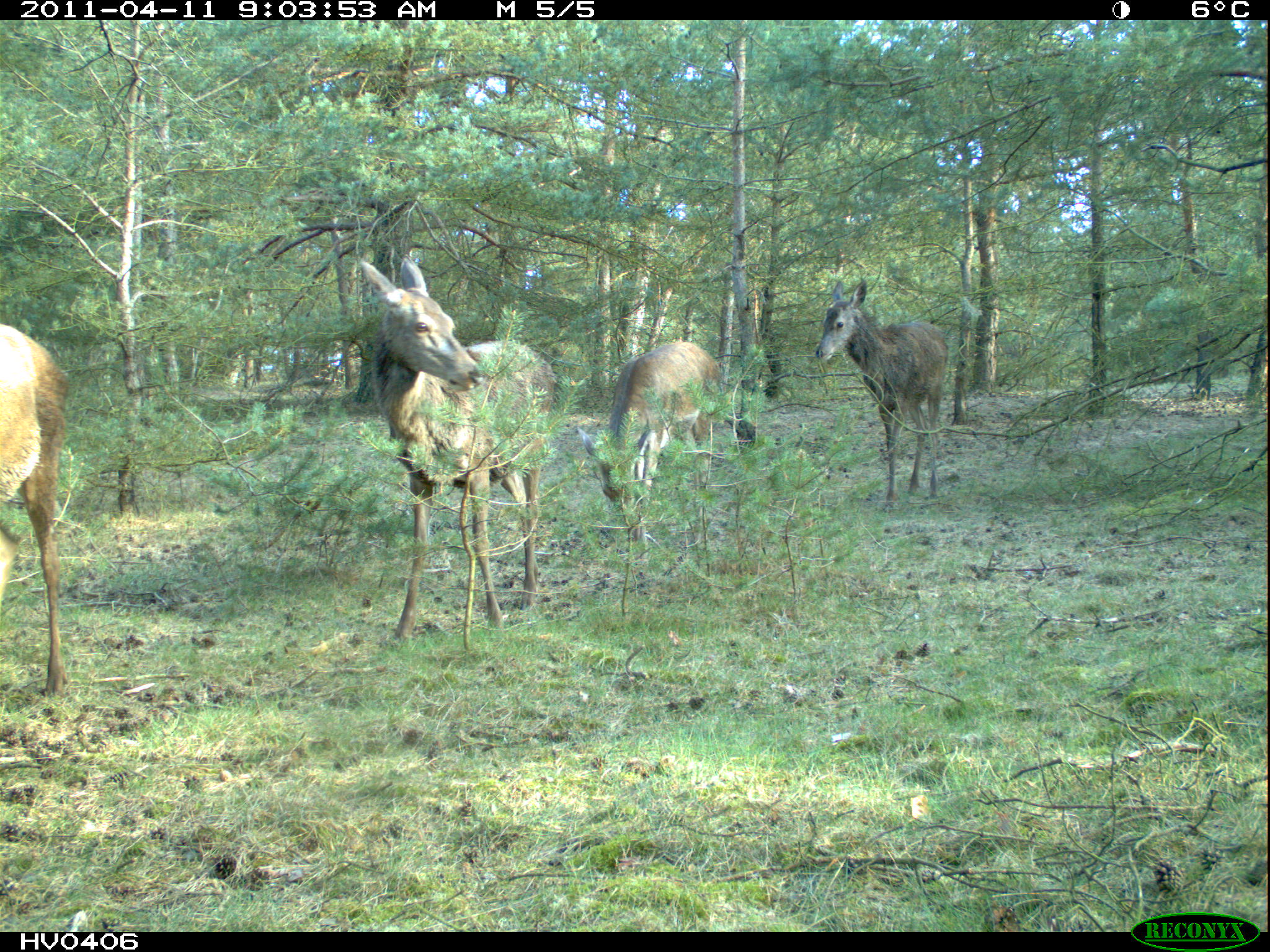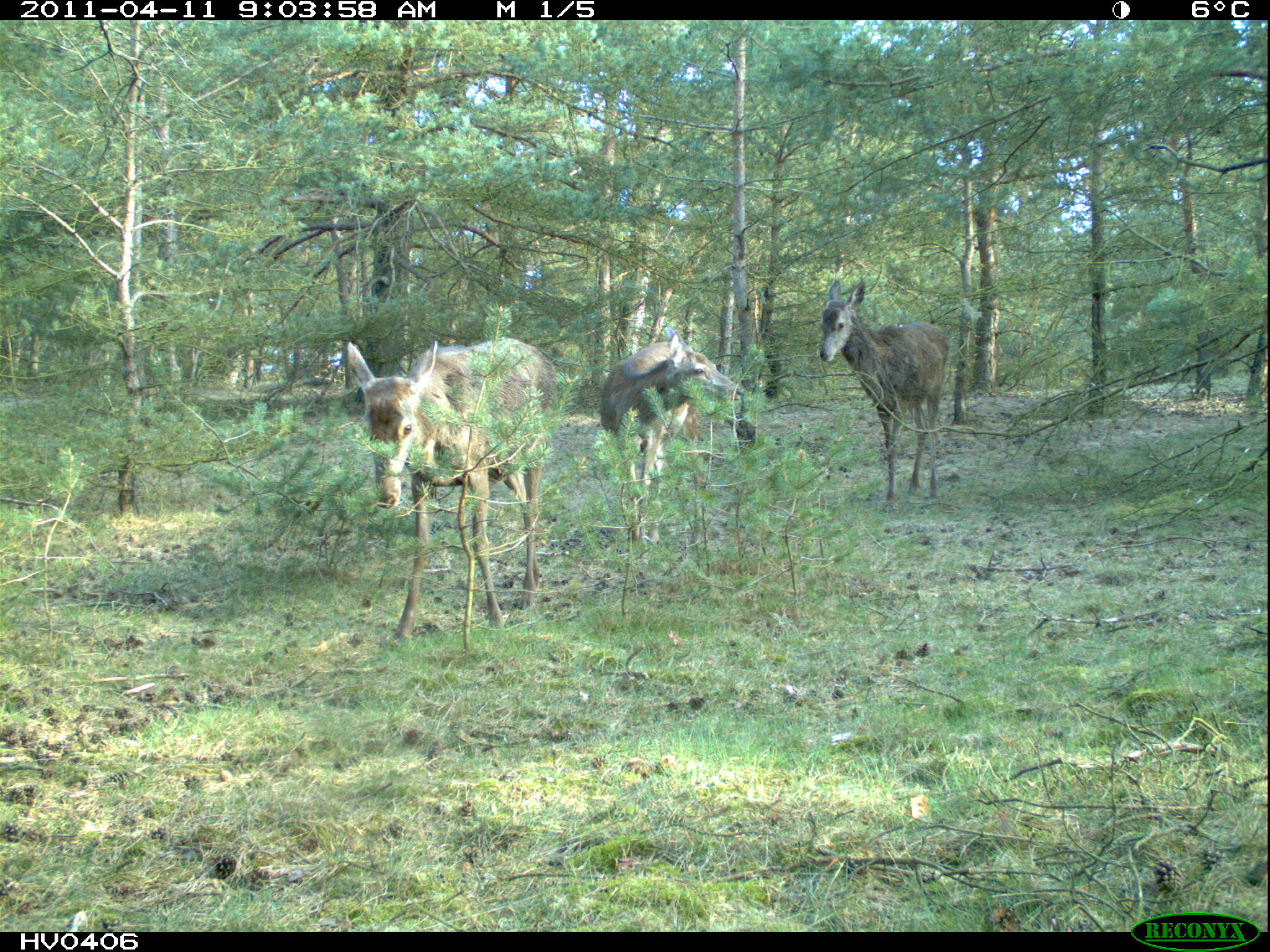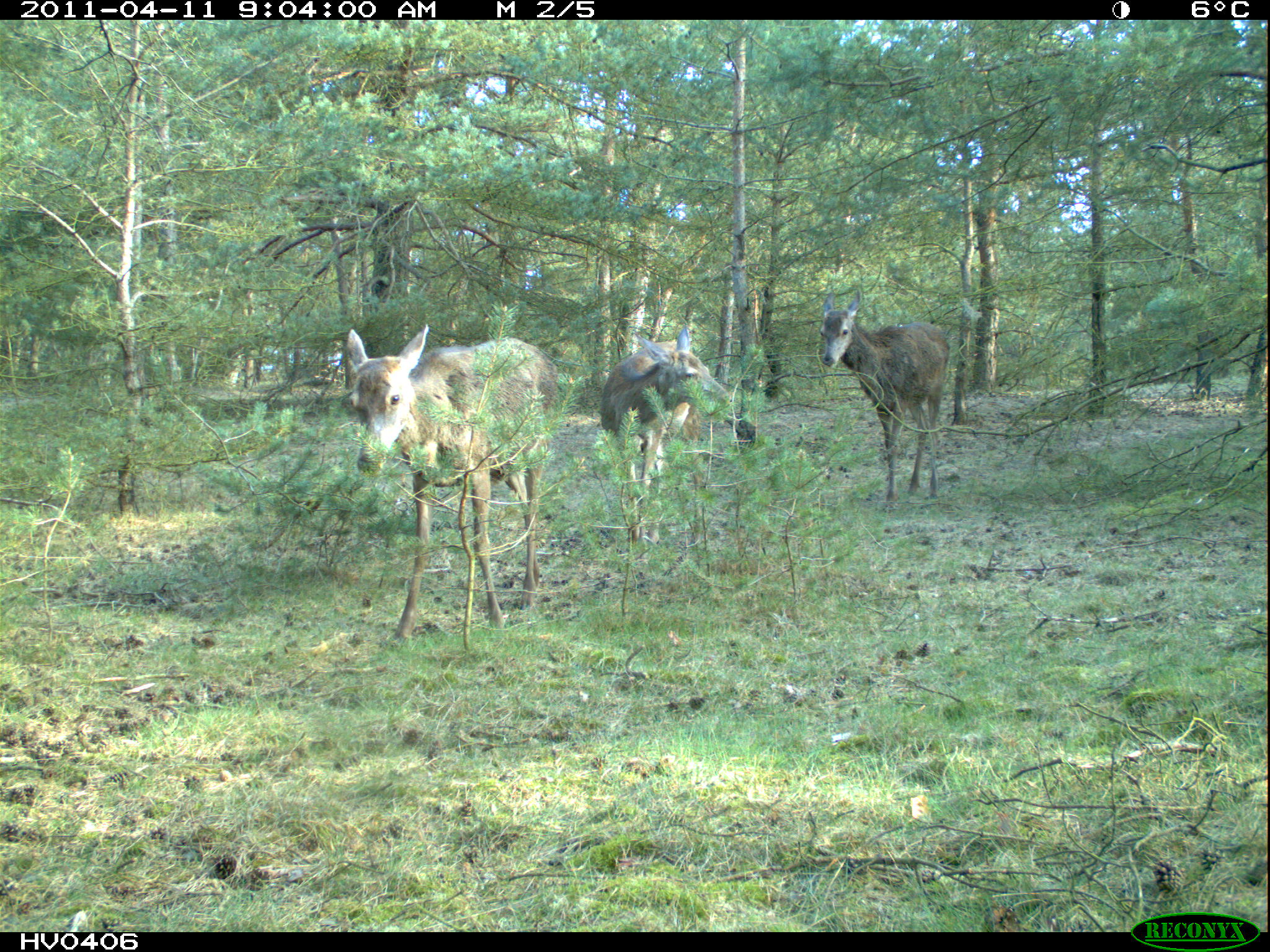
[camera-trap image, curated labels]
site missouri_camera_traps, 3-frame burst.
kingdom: Animalia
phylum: Chordata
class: Mammalia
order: Artiodactyla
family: Cervidae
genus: Cervus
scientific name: Cervus elaphus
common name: red deer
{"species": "red deer (Cervus elaphus)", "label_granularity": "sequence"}